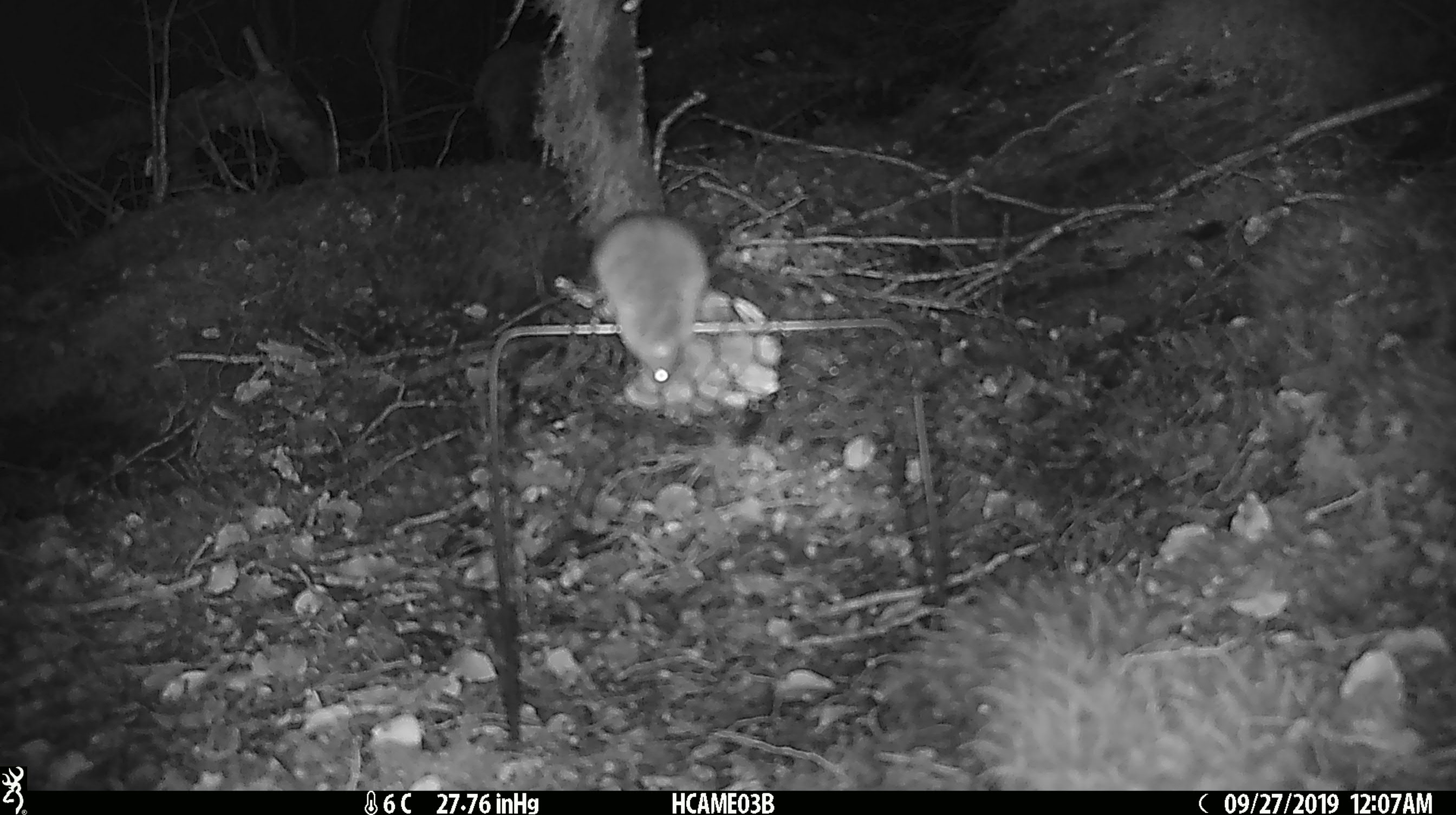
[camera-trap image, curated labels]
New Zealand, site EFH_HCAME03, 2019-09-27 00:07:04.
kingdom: Animalia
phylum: Chordata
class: Mammalia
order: Rodentia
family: Muridae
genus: Mus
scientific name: Mus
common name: mouse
Mouse (Mus).